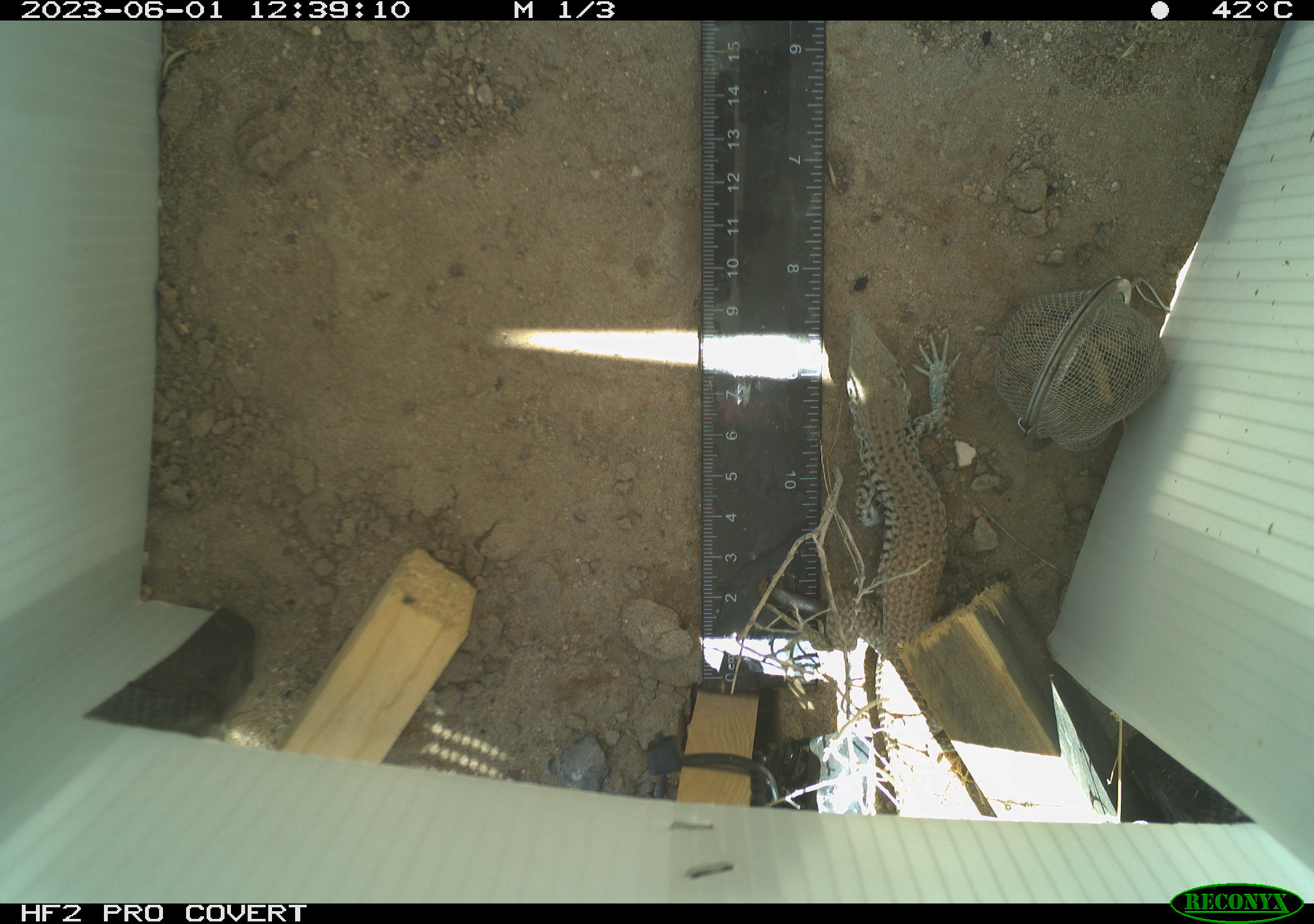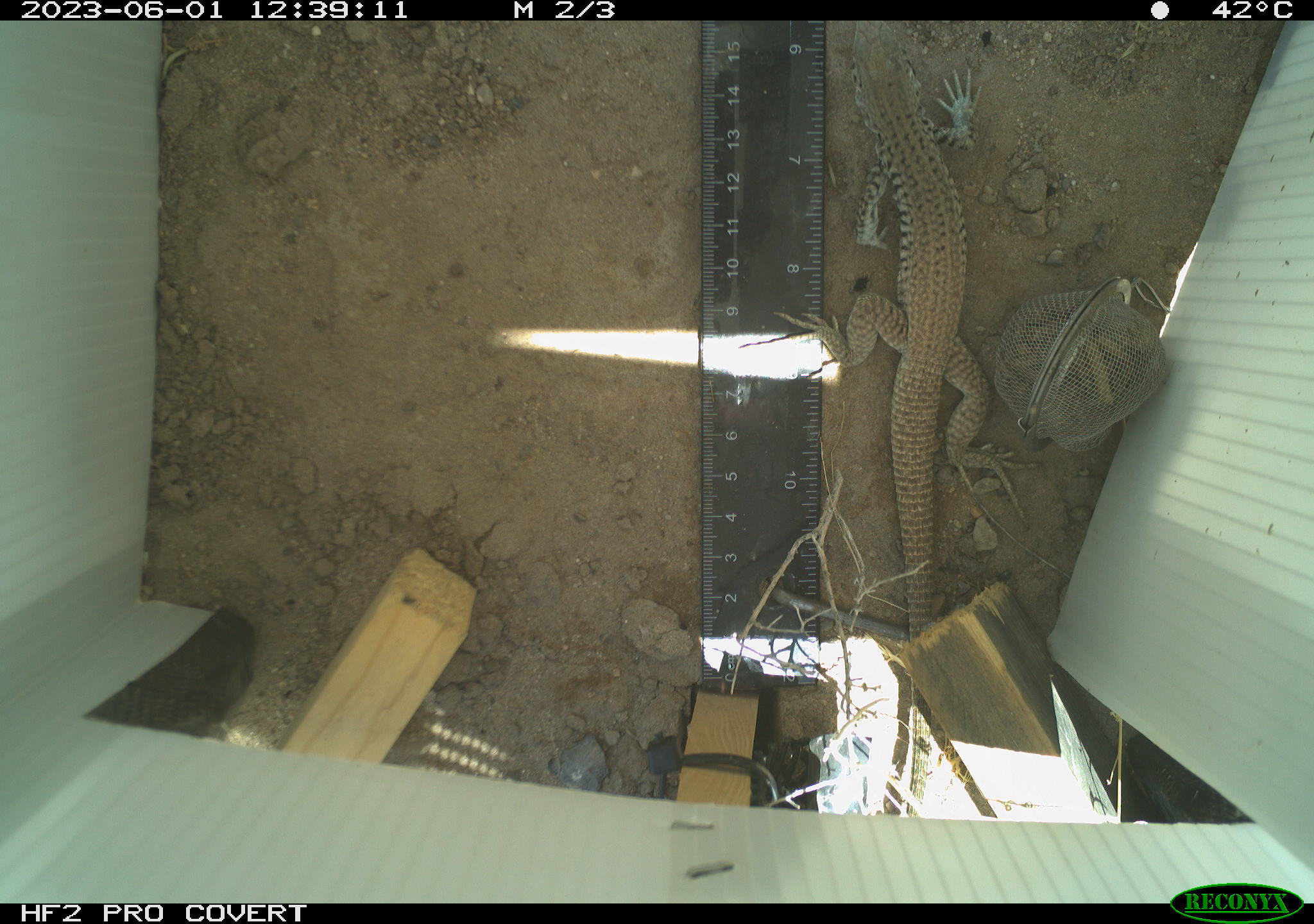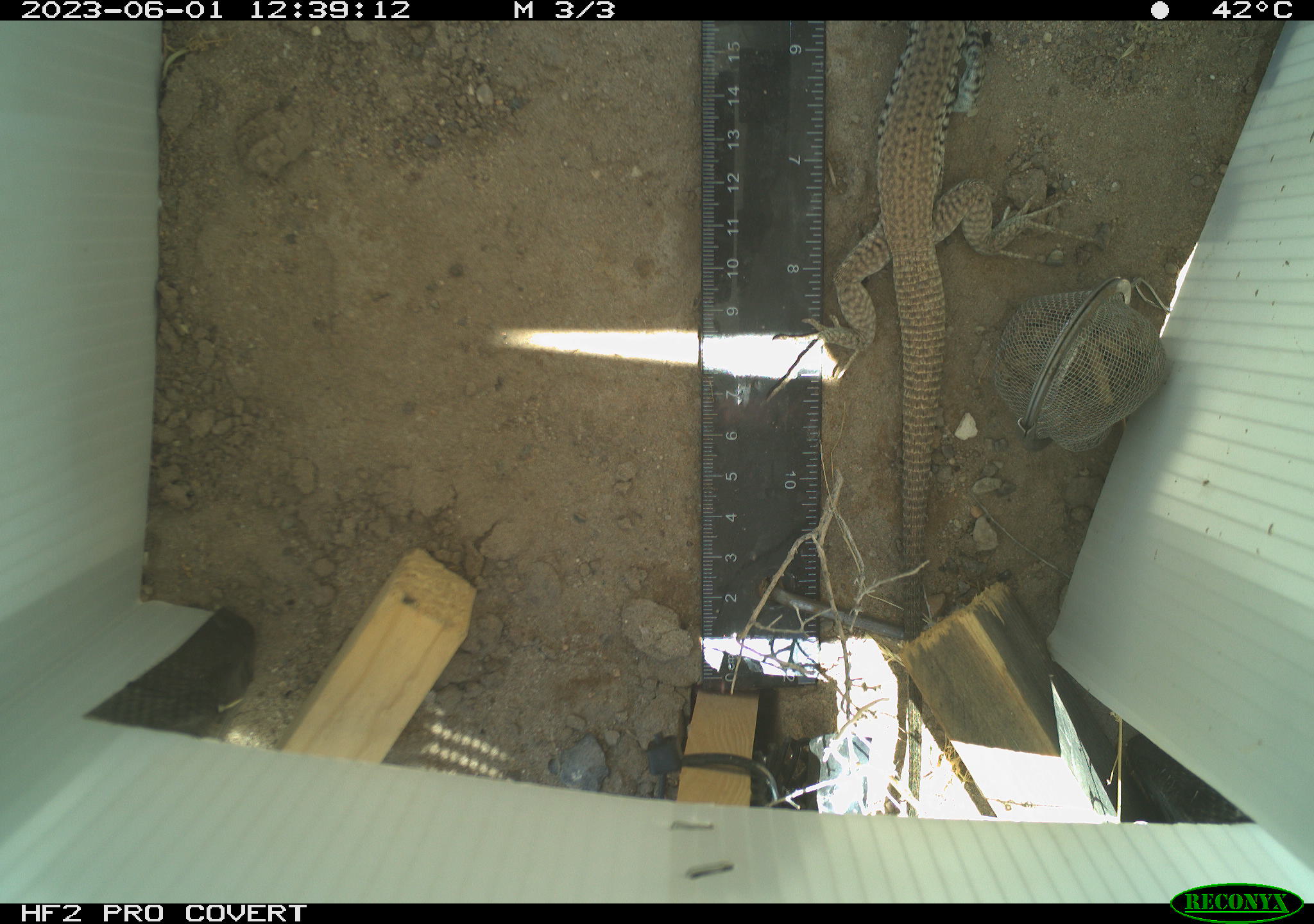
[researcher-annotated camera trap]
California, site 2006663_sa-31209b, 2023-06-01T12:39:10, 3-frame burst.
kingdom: Animalia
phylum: Chordata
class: Reptilia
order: Squamata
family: Teiidae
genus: Aspidoscelis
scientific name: Aspidoscelis tigris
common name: western whiptail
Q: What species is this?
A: Western whiptail (Aspidoscelis tigris).